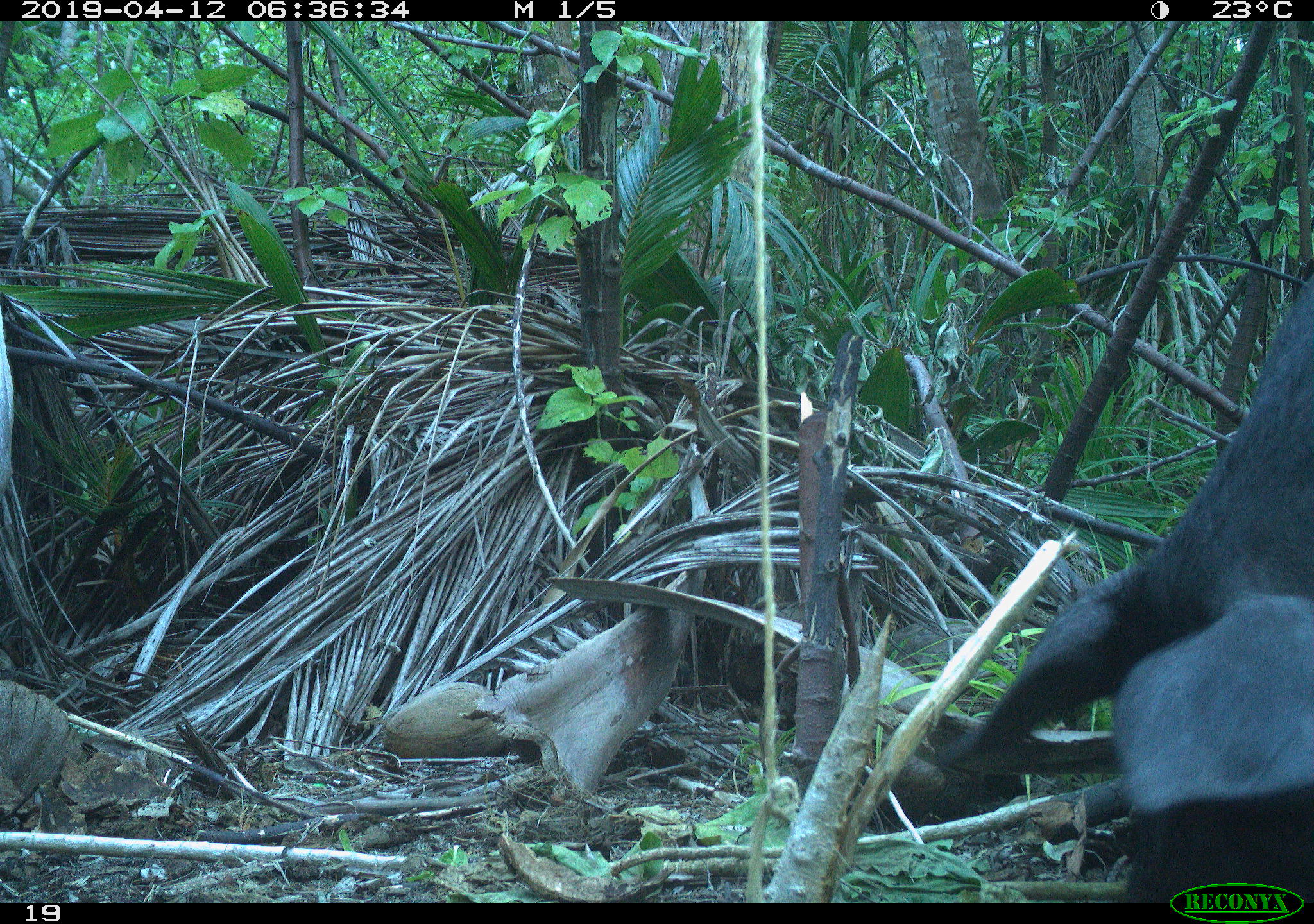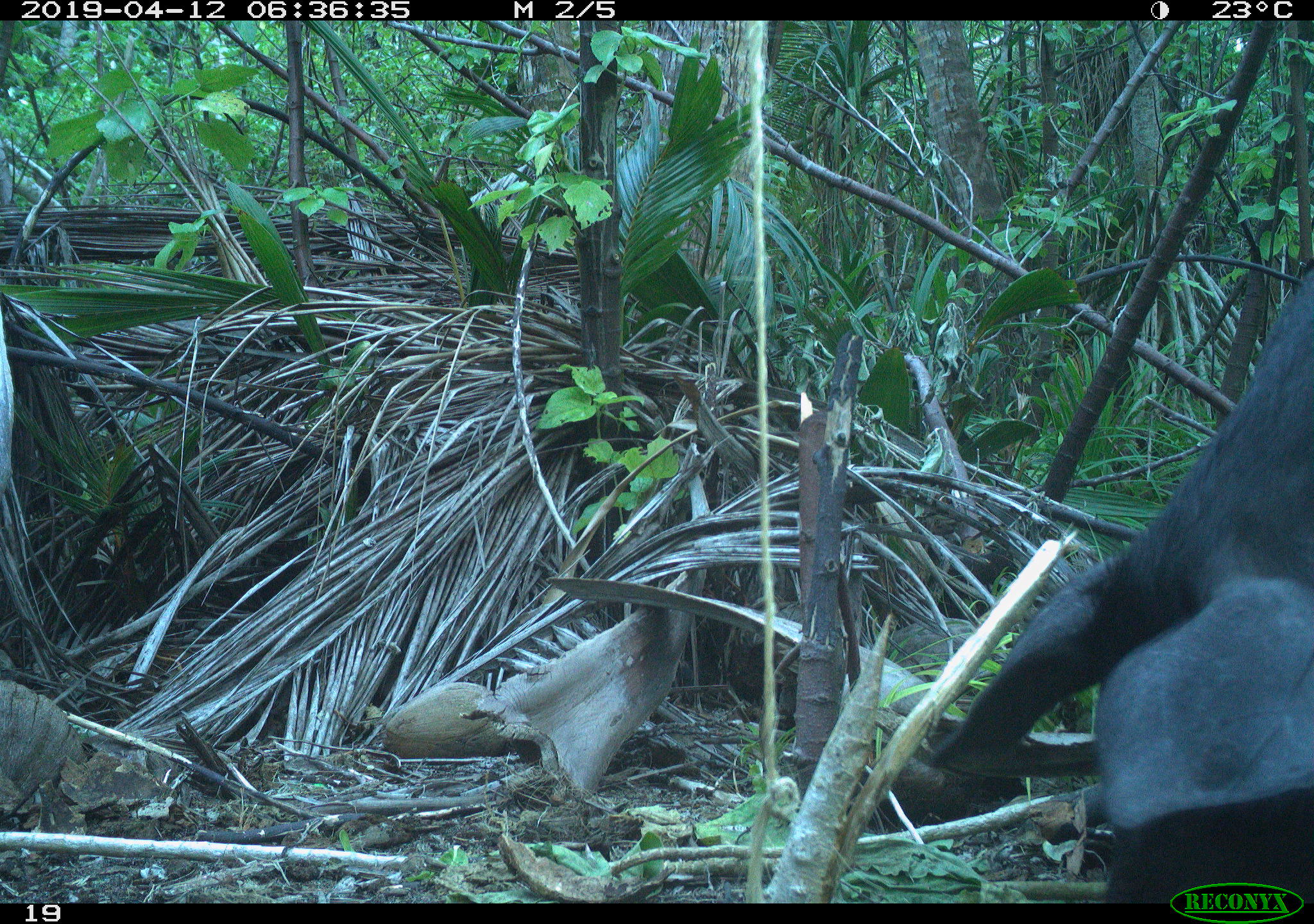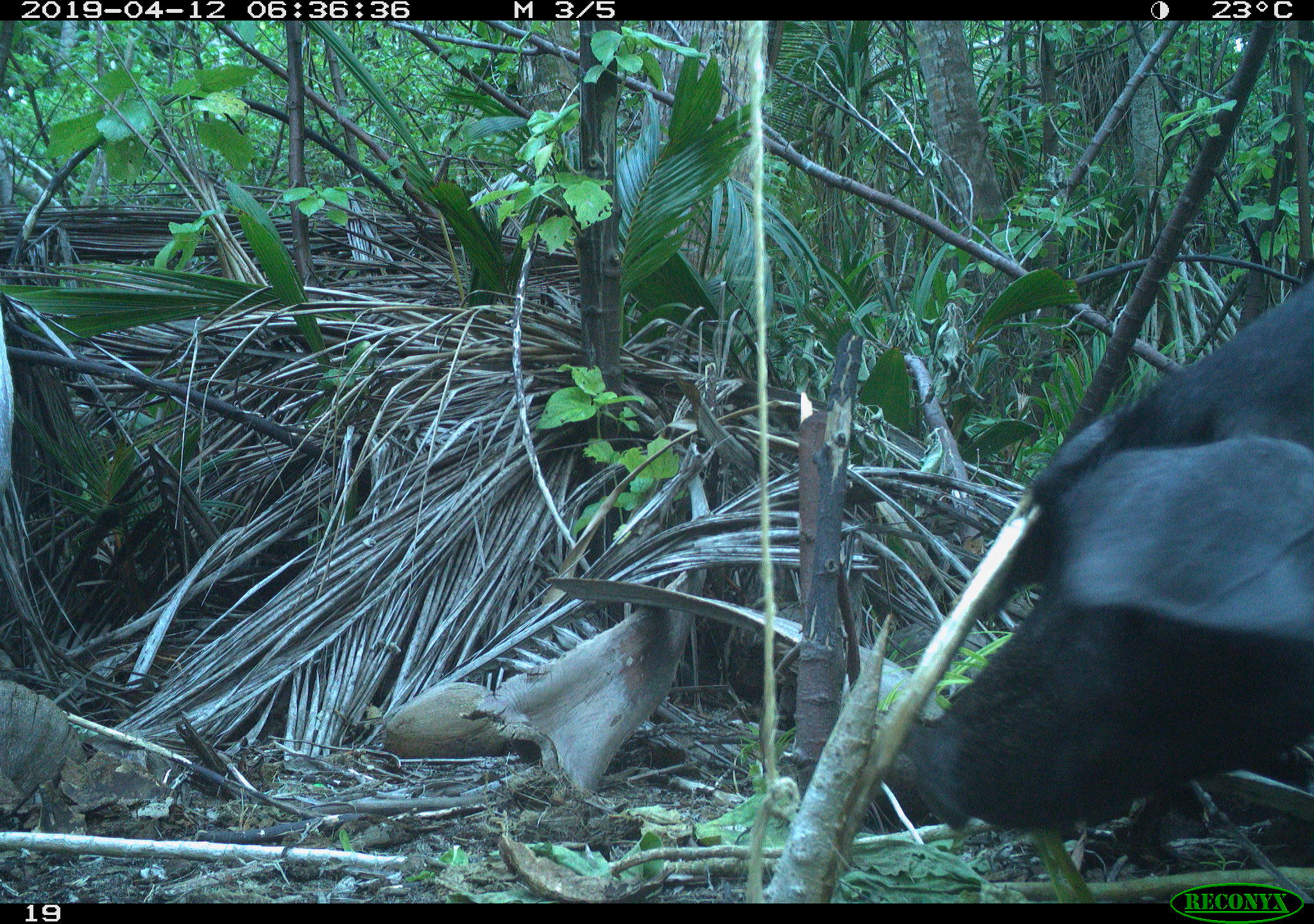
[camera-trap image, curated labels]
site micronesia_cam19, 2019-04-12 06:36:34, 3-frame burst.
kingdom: Animalia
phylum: Chordata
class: Mammalia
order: Artiodactyla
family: Suidae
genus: Sus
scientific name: Sus scrofa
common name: pig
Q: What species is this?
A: Pig (Sus scrofa).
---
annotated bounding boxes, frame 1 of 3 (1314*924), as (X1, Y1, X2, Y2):
pig: (886, 245, 1314, 896)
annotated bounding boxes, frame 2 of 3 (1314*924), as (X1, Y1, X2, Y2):
pig: (880, 234, 1313, 899)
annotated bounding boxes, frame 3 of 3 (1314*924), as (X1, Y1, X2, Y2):
pig: (767, 234, 1313, 897)